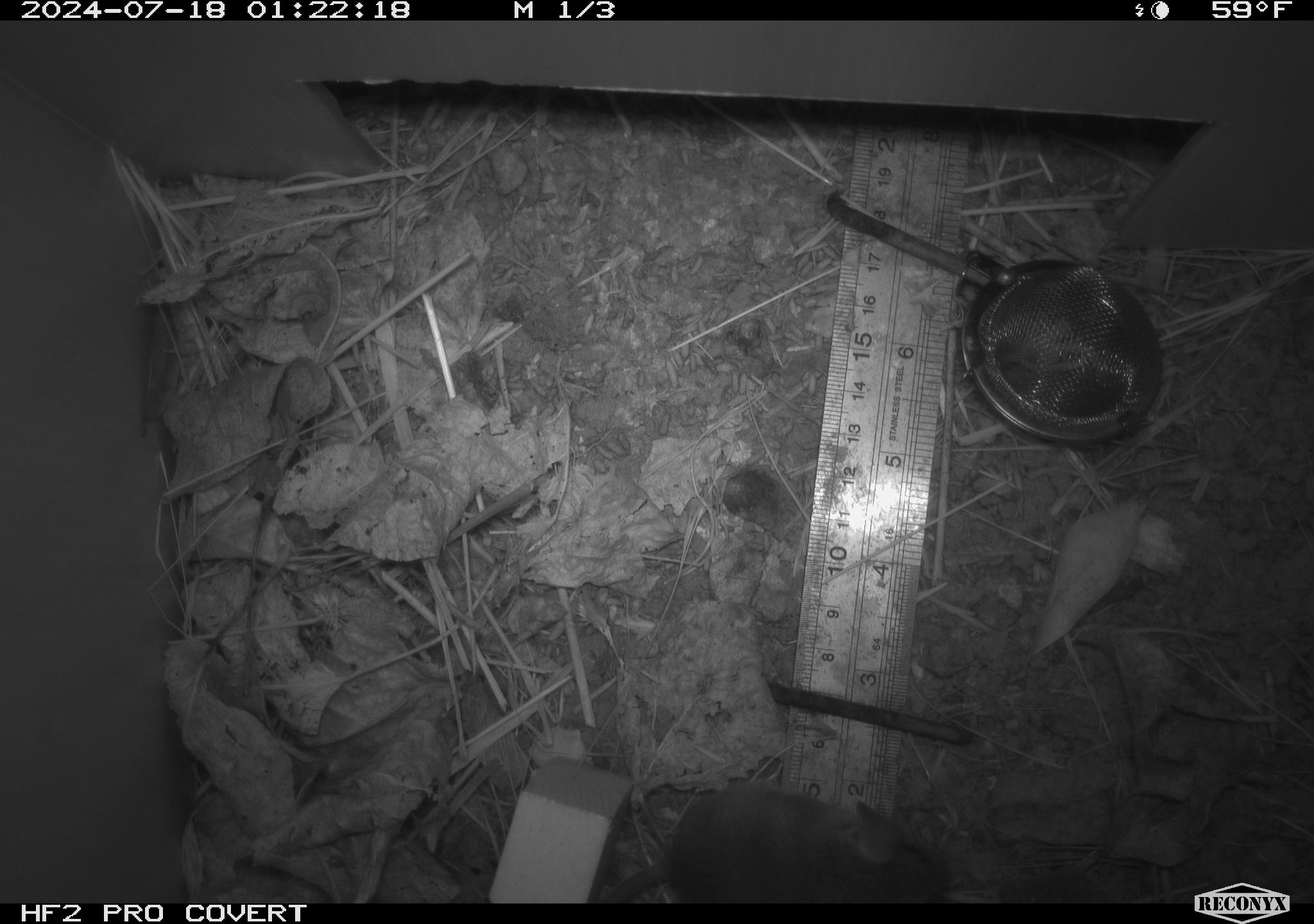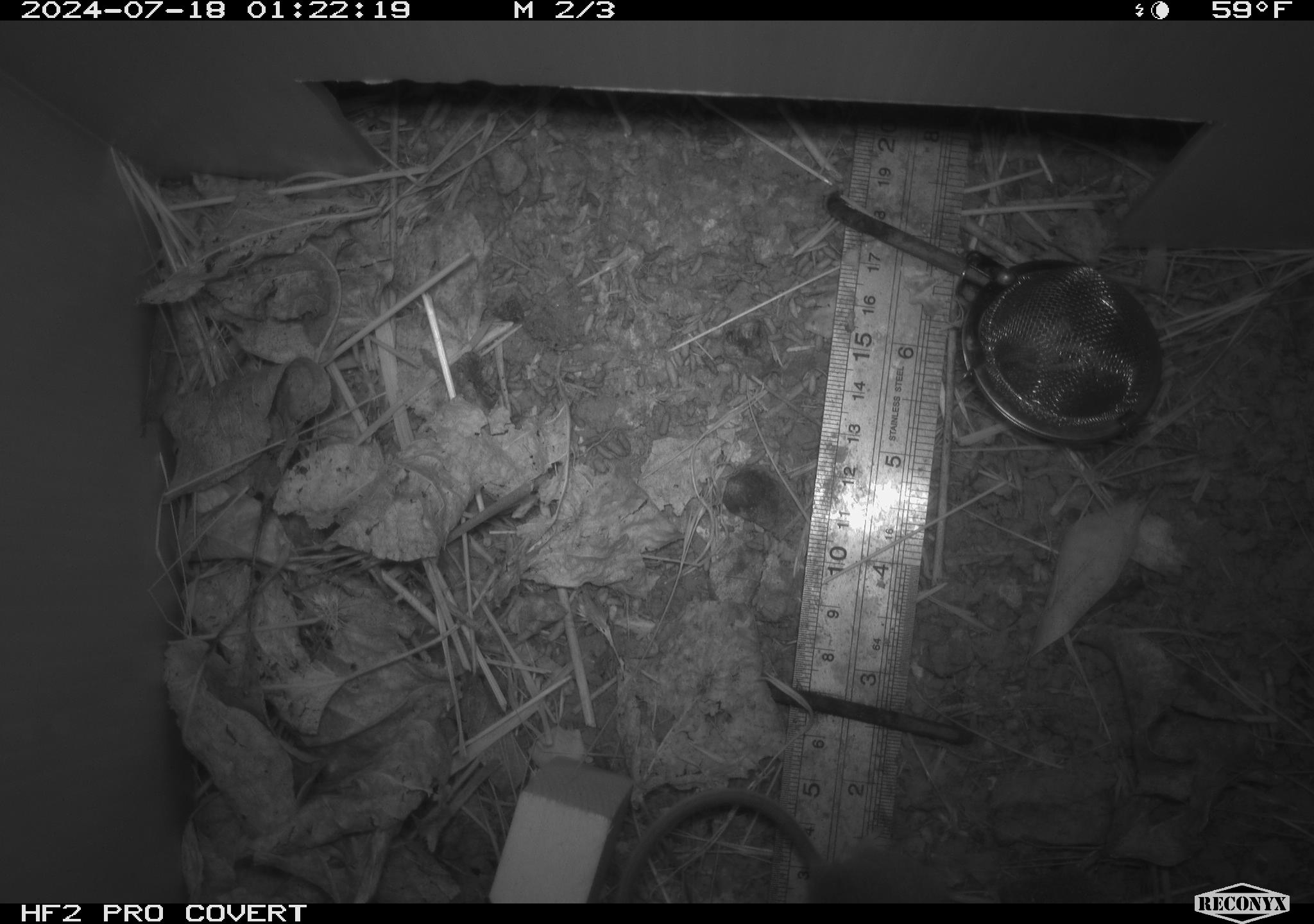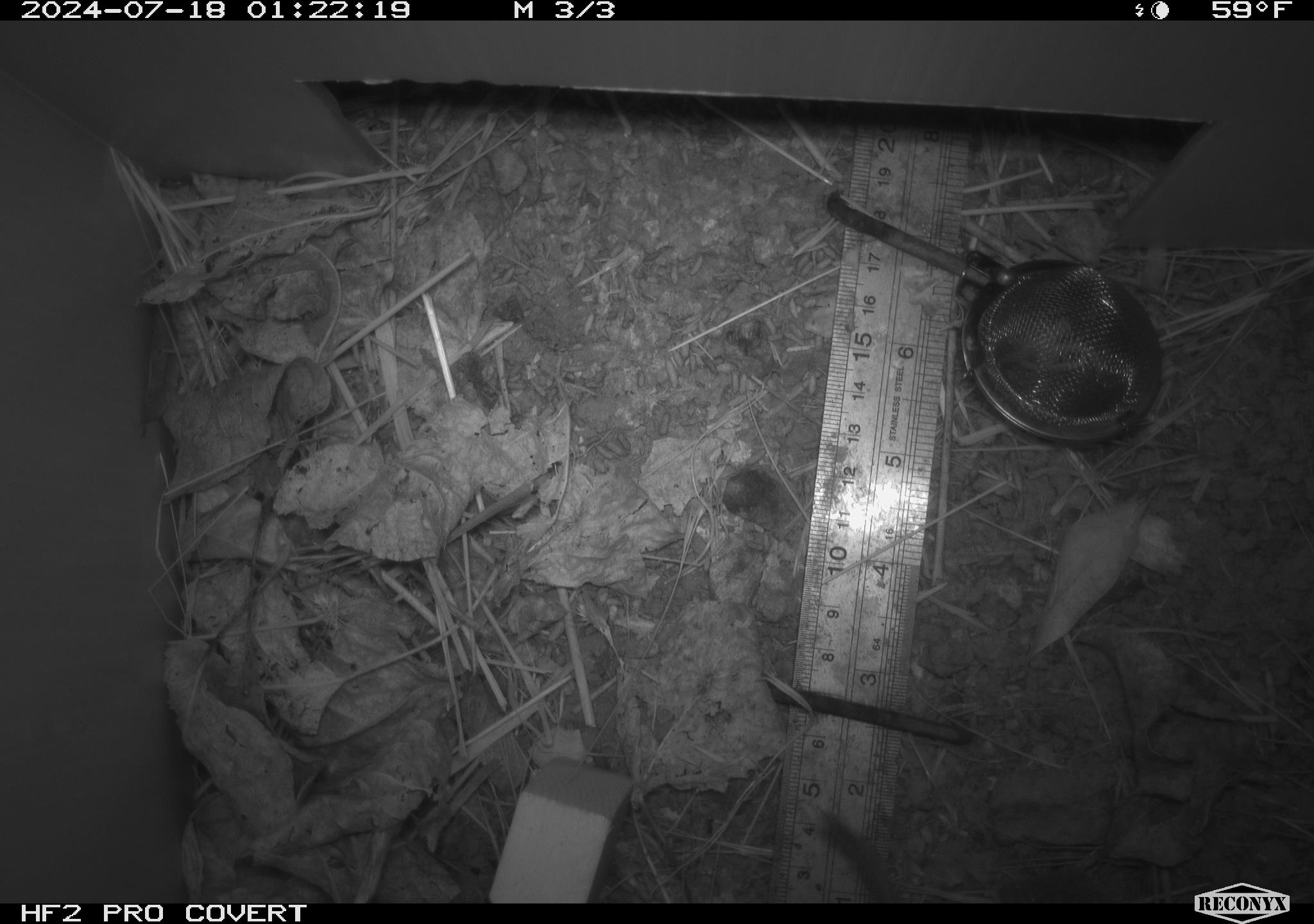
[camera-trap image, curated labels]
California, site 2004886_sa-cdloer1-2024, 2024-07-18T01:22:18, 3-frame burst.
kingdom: Animalia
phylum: Chordata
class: Mammalia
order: Rodentia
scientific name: Rodentia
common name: mouse species